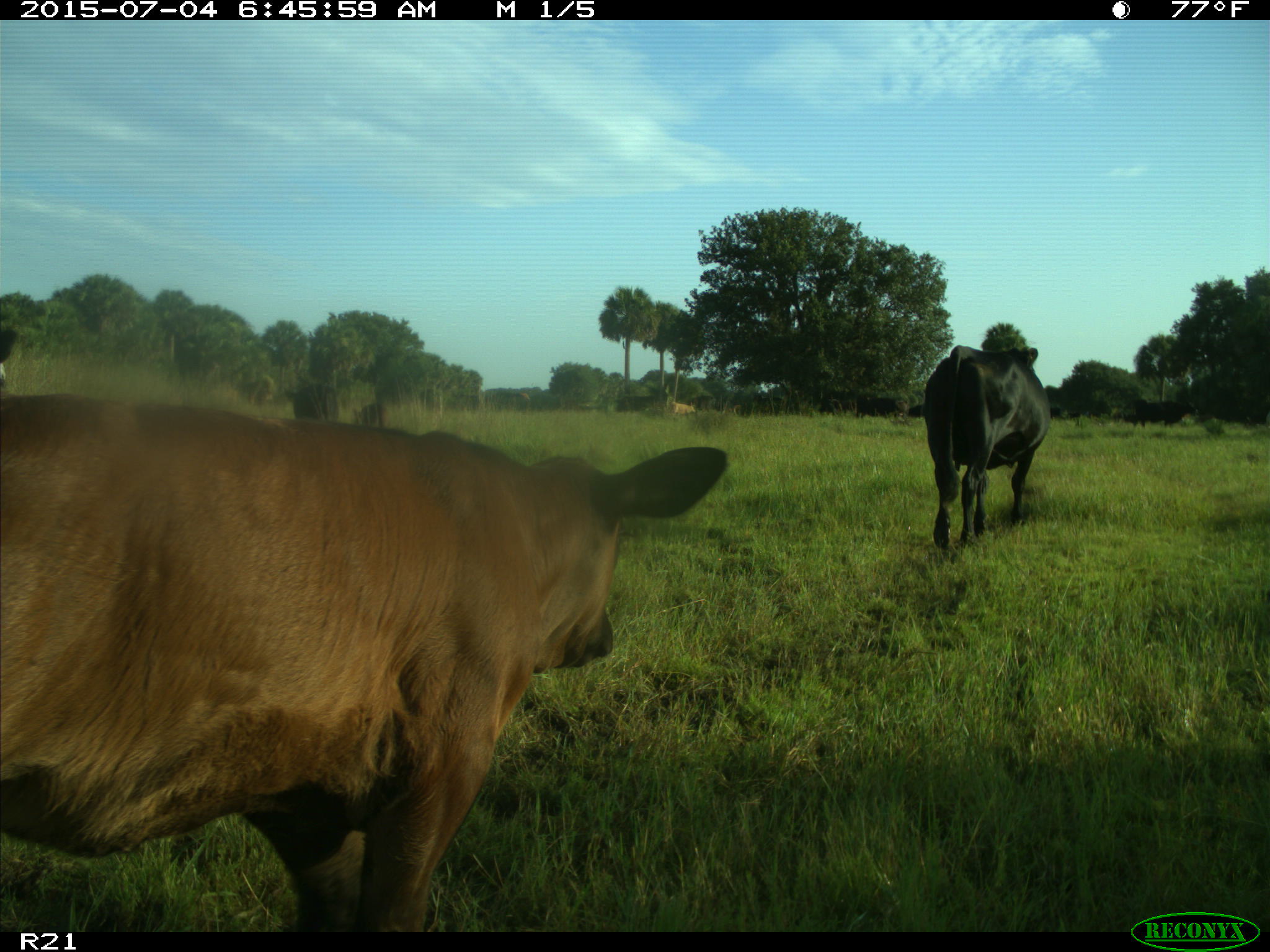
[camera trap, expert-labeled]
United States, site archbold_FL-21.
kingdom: Animalia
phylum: Chordata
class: Mammalia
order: Artiodactyla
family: Bovidae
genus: Bos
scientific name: Bos taurus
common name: domestic cow